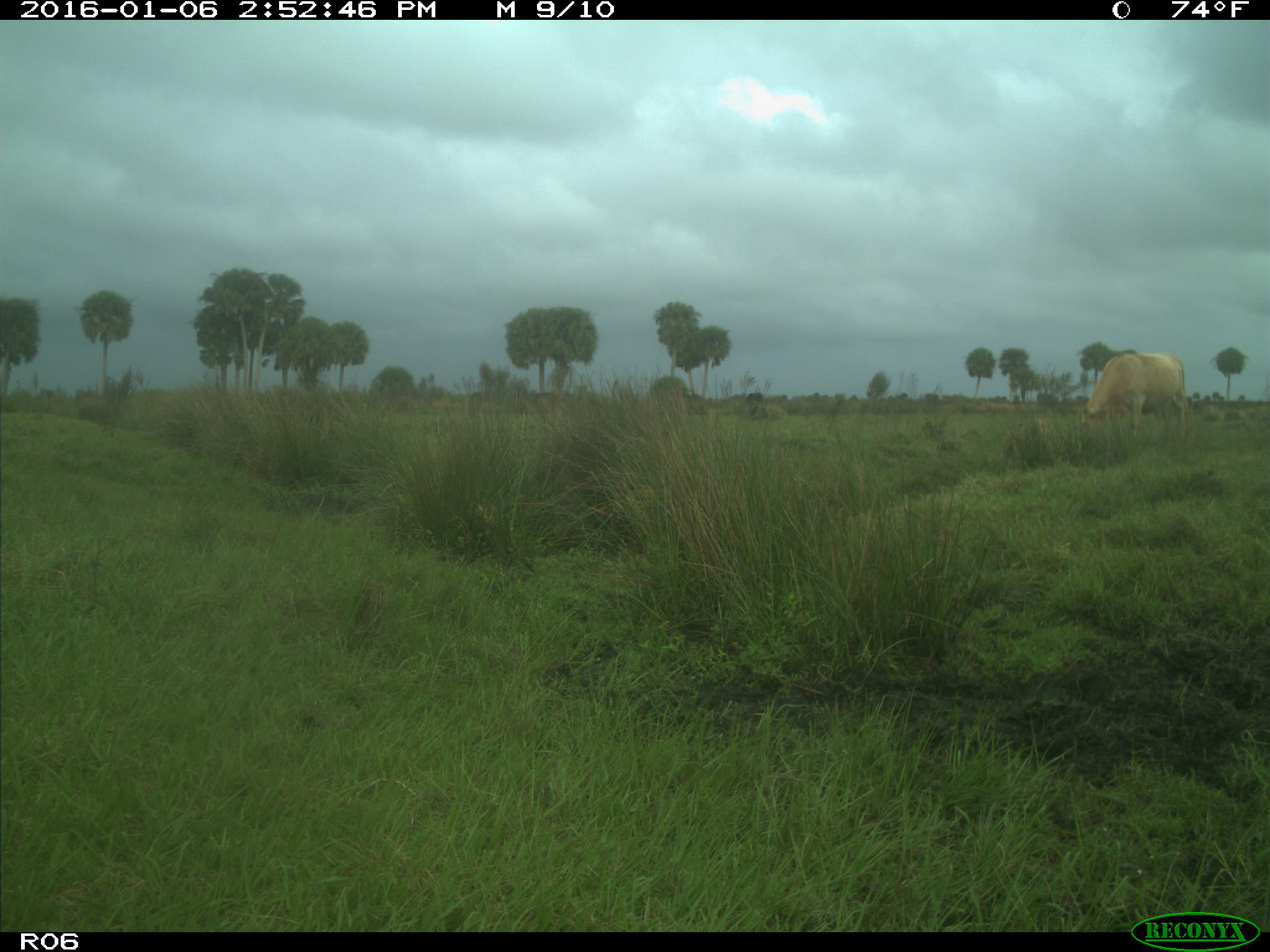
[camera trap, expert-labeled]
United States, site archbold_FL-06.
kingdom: Animalia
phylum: Chordata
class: Mammalia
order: Artiodactyla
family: Bovidae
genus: Bos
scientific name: Bos taurus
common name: domestic cow